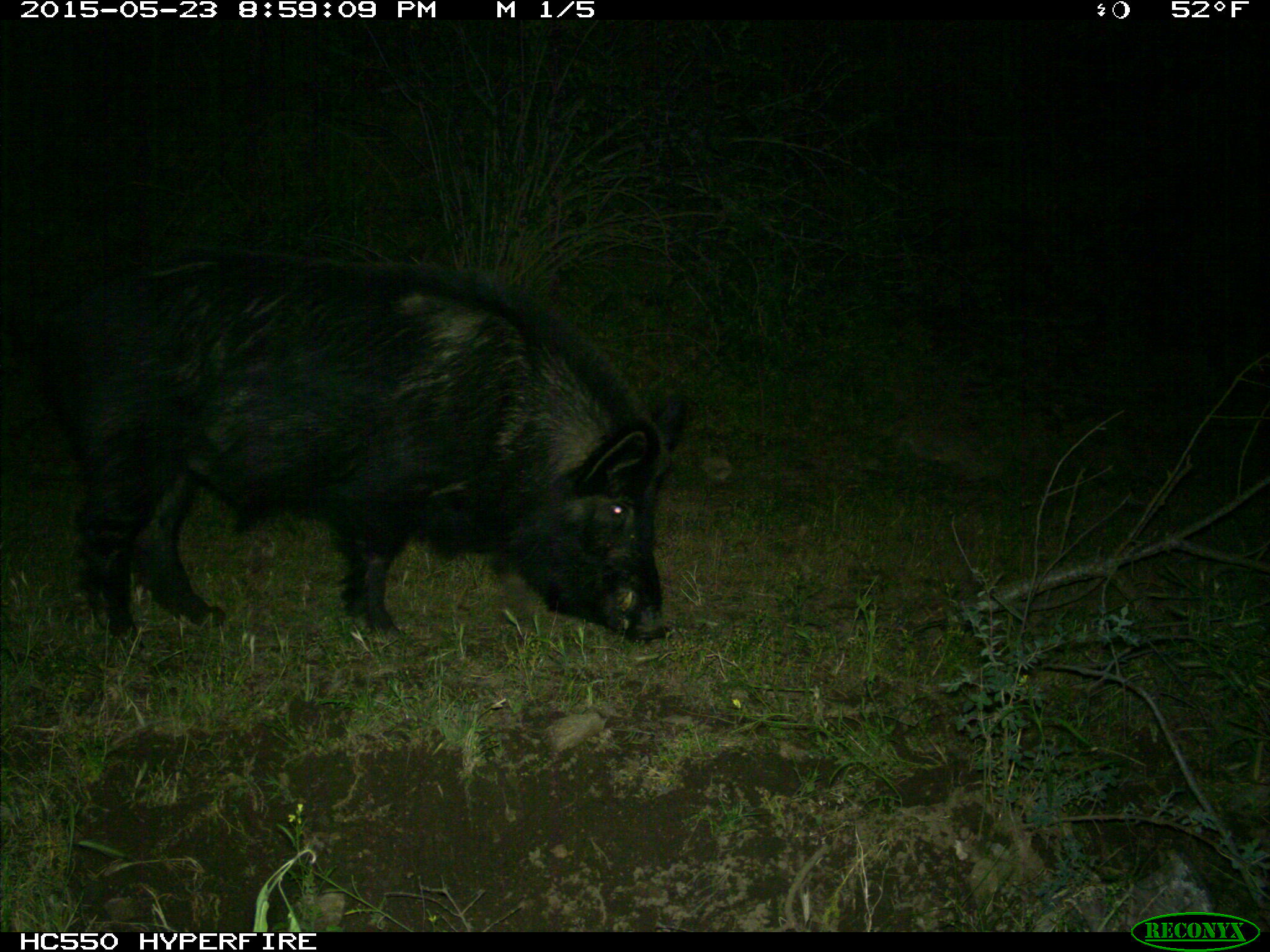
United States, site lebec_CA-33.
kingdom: Animalia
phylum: Chordata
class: Mammalia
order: Artiodactyla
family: Suidae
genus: Sus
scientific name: Sus scrofa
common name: wild boar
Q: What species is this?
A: Sus scrofa (wild boar).